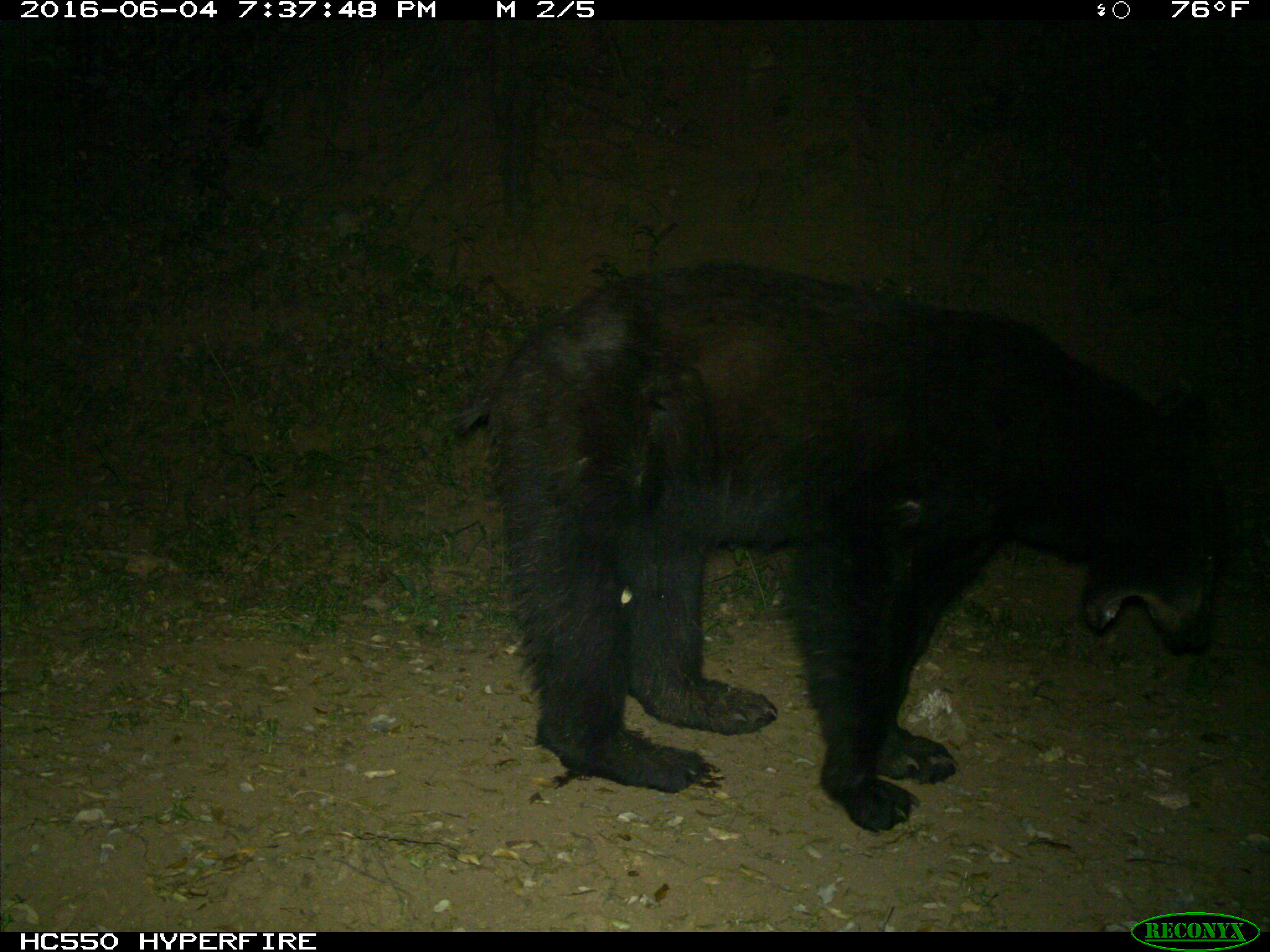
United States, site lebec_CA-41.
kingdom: Animalia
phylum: Chordata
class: Mammalia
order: Carnivora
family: Ursidae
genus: Ursus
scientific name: Ursus americanus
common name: american black bear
Ursus americanus (american black bear).